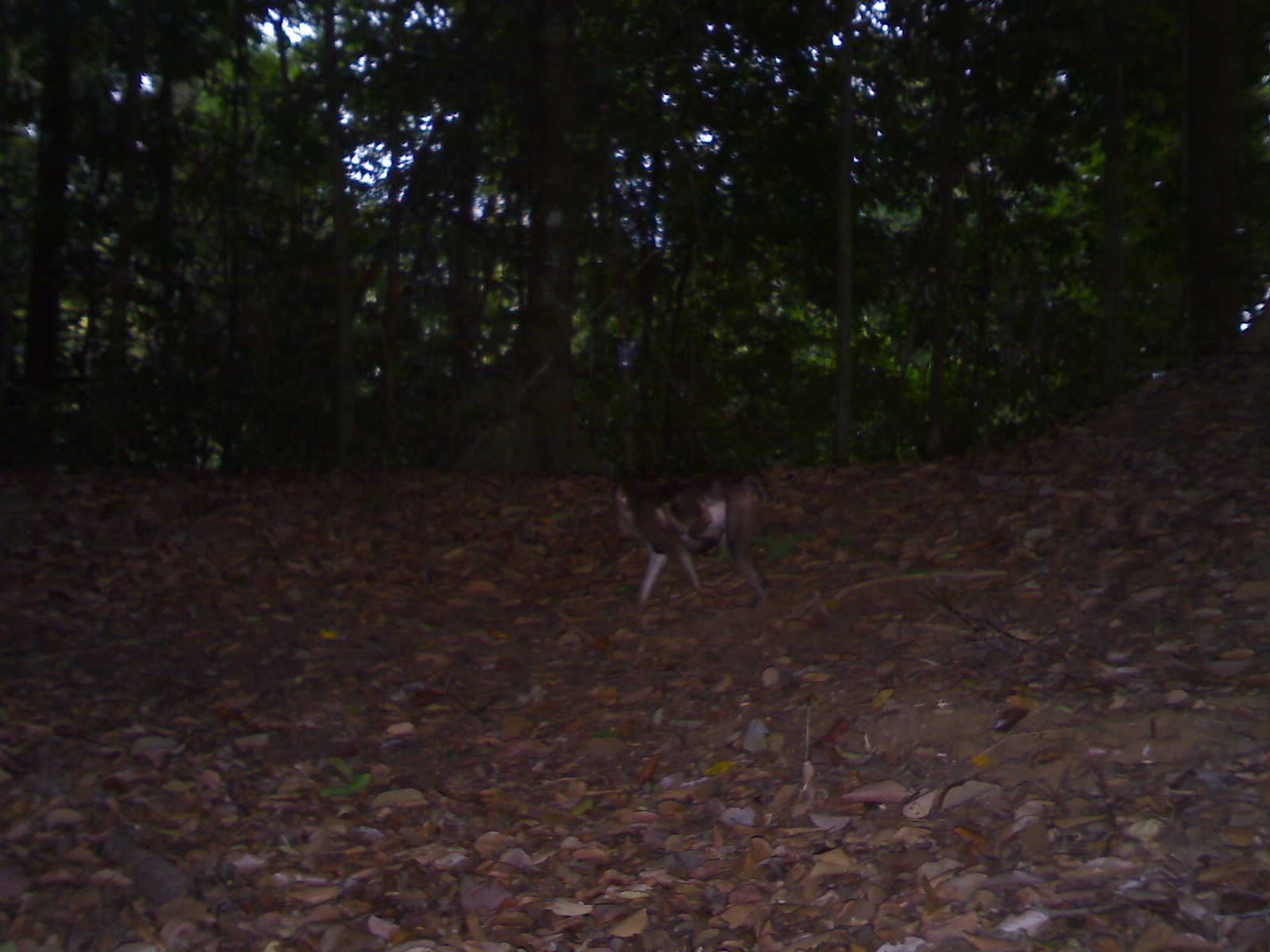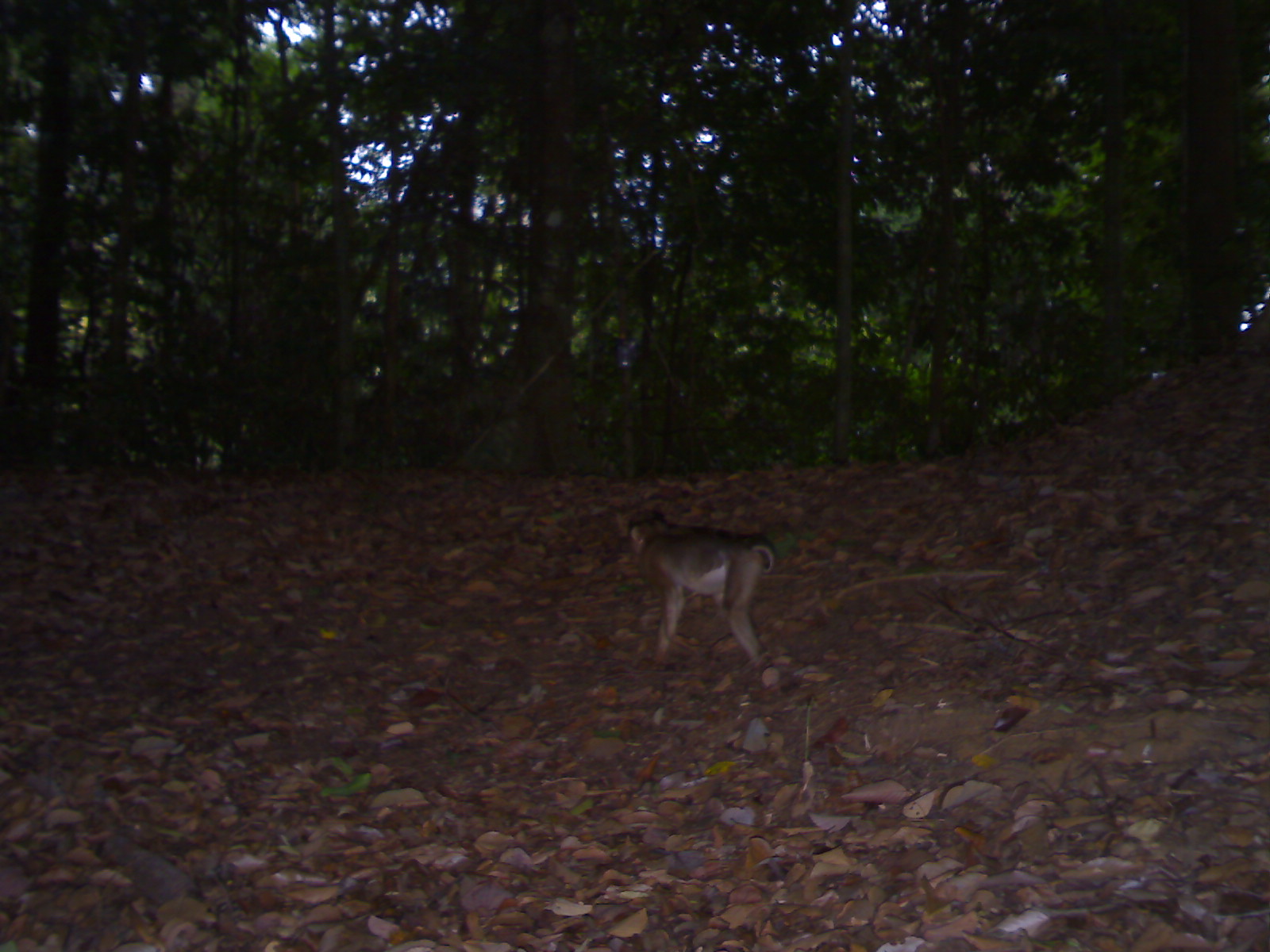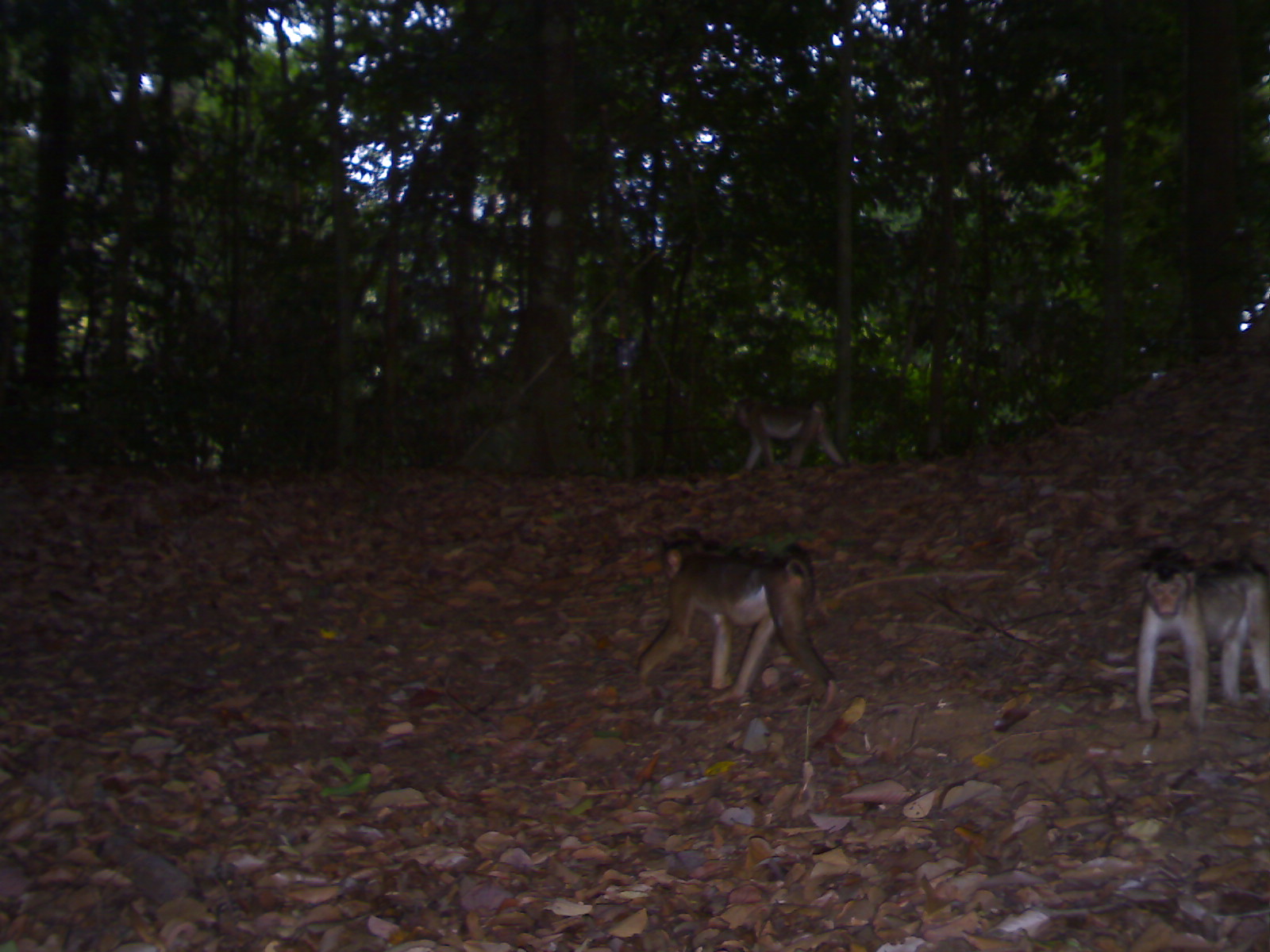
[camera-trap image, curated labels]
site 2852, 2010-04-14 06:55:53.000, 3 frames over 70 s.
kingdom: Animalia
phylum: Chordata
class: Mammalia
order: Primates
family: Cercopithecidae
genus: Macaca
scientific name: Macaca nemestrina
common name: southern pig-tailed macaque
Macaca nemestrina (southern pig-tailed macaque), count 2, age adult and infant.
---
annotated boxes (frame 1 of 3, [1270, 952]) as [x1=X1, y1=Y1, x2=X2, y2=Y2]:
macaca nemestrina: [x1=613, y1=470, x2=769, y2=610]; [x1=662, y1=482, x2=722, y2=540]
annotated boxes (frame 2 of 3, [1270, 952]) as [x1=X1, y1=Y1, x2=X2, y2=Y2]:
macaca nemestrina: [x1=625, y1=515, x2=775, y2=664]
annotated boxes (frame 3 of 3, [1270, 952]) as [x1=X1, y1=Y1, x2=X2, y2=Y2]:
macaca nemestrina: [x1=637, y1=526, x2=835, y2=711]; [x1=1135, y1=548, x2=1269, y2=738]; [x1=732, y1=396, x2=845, y2=476]